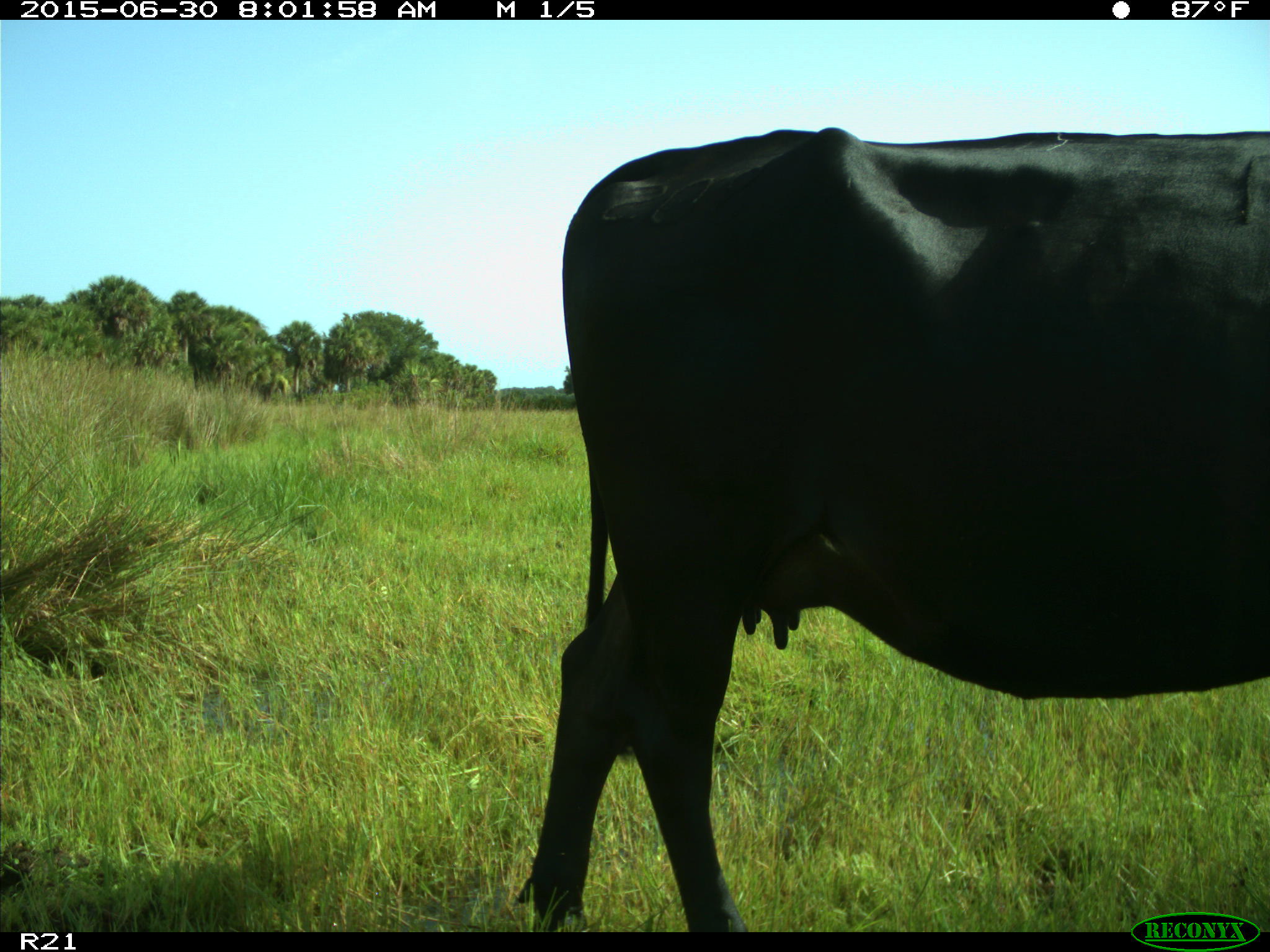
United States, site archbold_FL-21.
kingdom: Animalia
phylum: Chordata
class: Mammalia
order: Artiodactyla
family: Bovidae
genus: Bos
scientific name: Bos taurus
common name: domestic cow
Bos taurus (domestic cow).